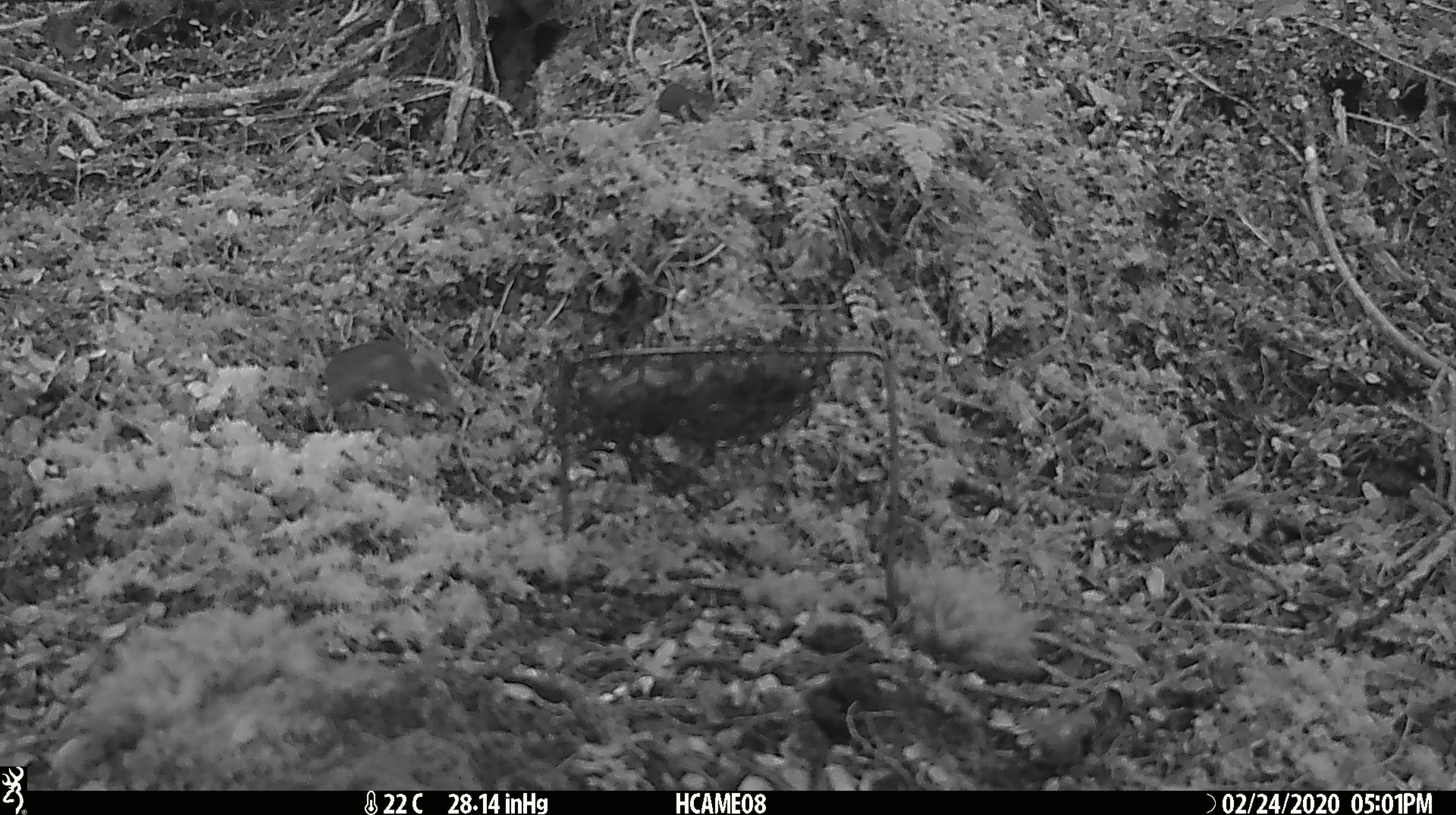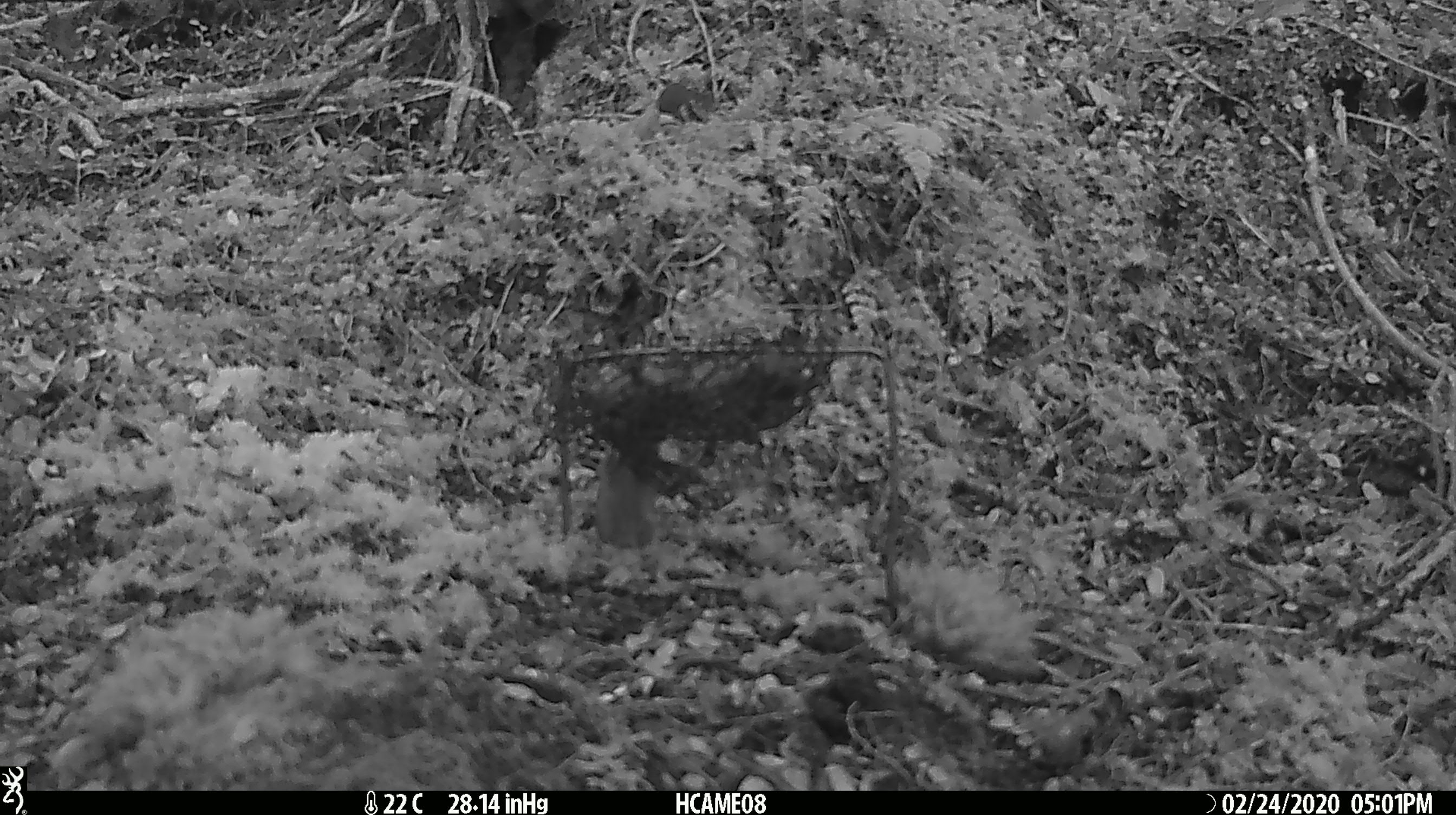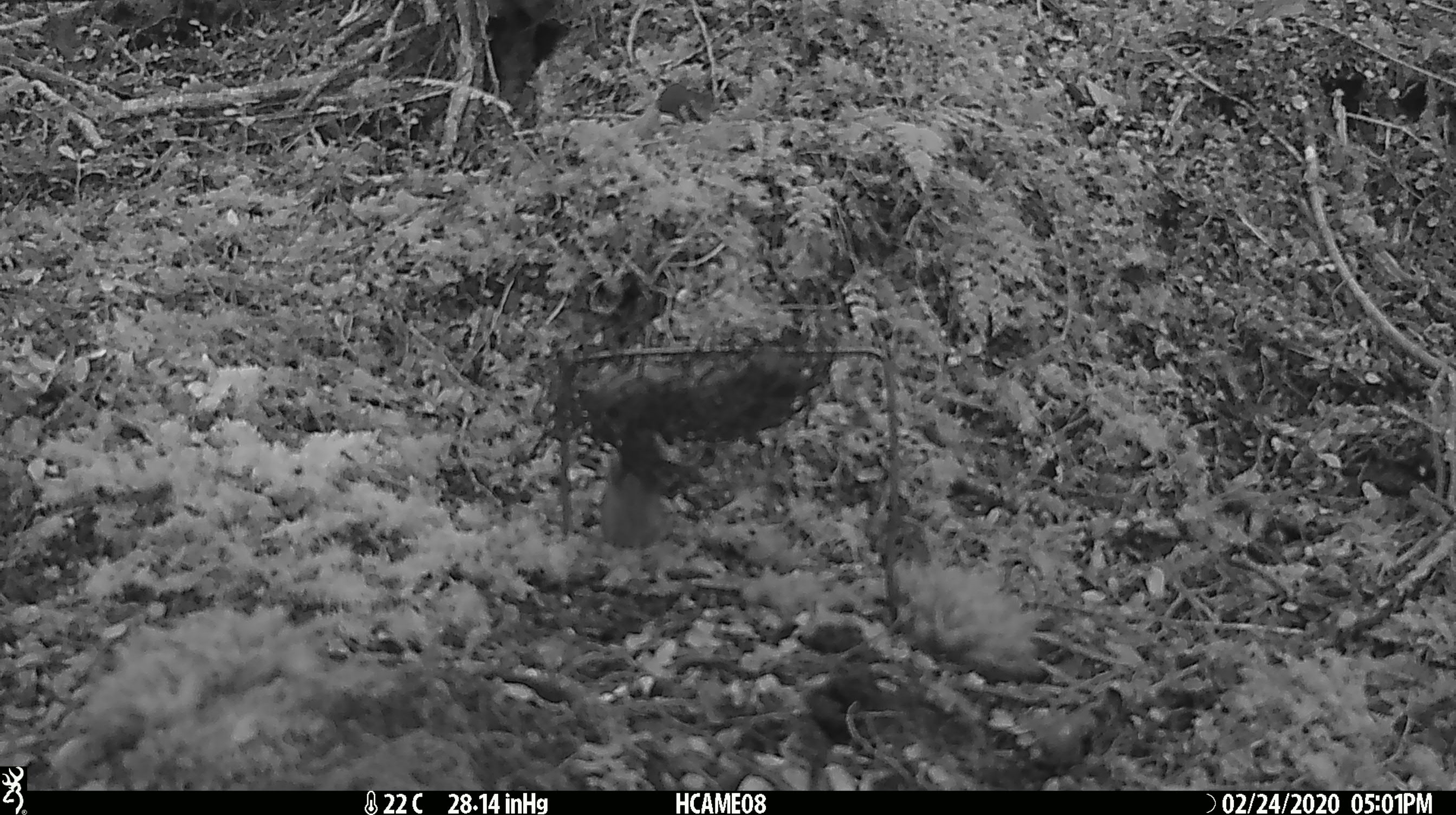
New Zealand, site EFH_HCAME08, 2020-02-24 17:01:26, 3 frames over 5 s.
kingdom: Animalia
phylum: Chordata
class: Mammalia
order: Rodentia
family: Muridae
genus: Mus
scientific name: Mus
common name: mouse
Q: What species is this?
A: Mouse (Mus).